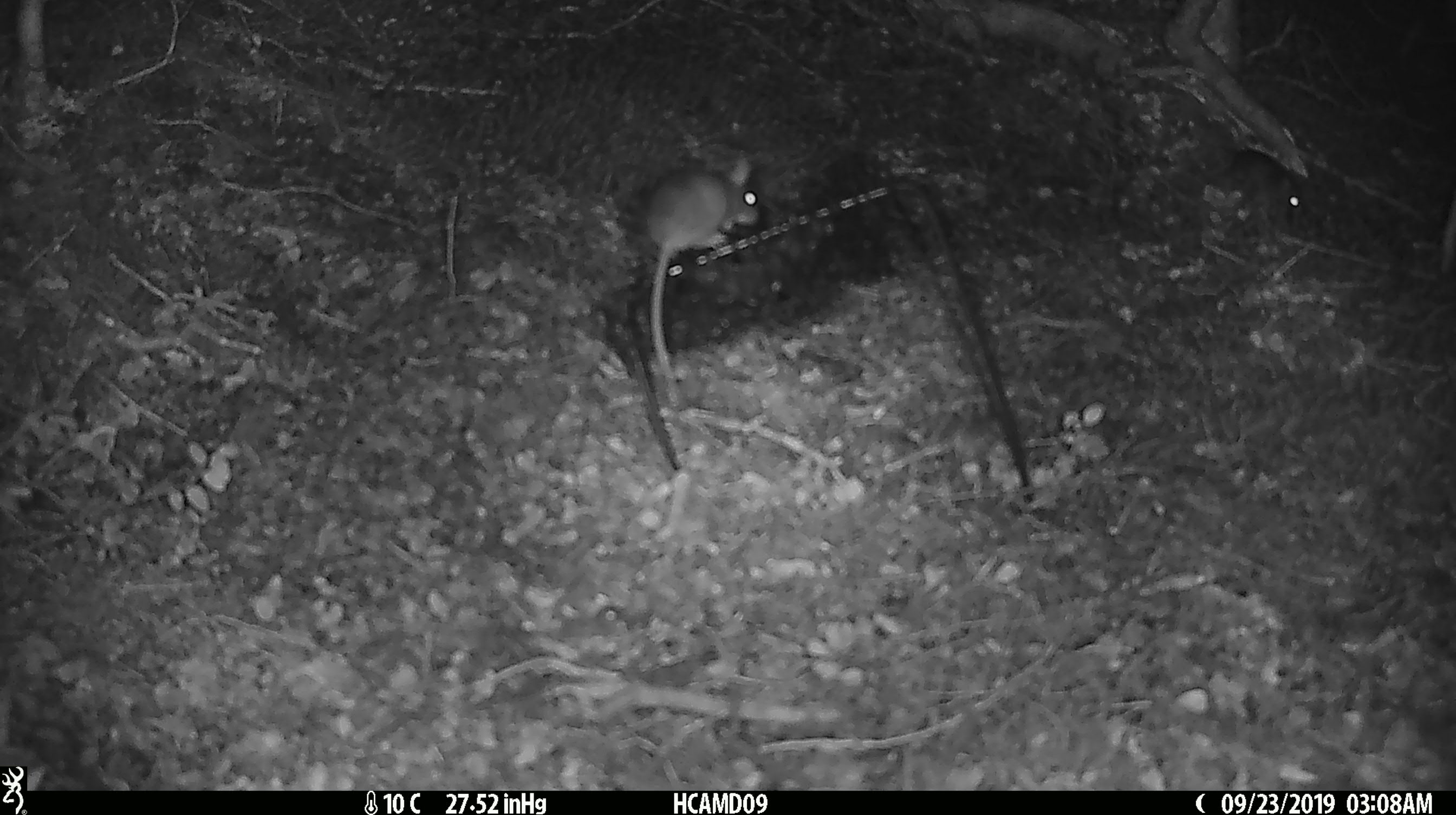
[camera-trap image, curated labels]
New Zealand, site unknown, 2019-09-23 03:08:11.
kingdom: Animalia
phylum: Chordata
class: Mammalia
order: Rodentia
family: Muridae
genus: Mus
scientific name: Mus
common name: mouse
Mouse (Mus).